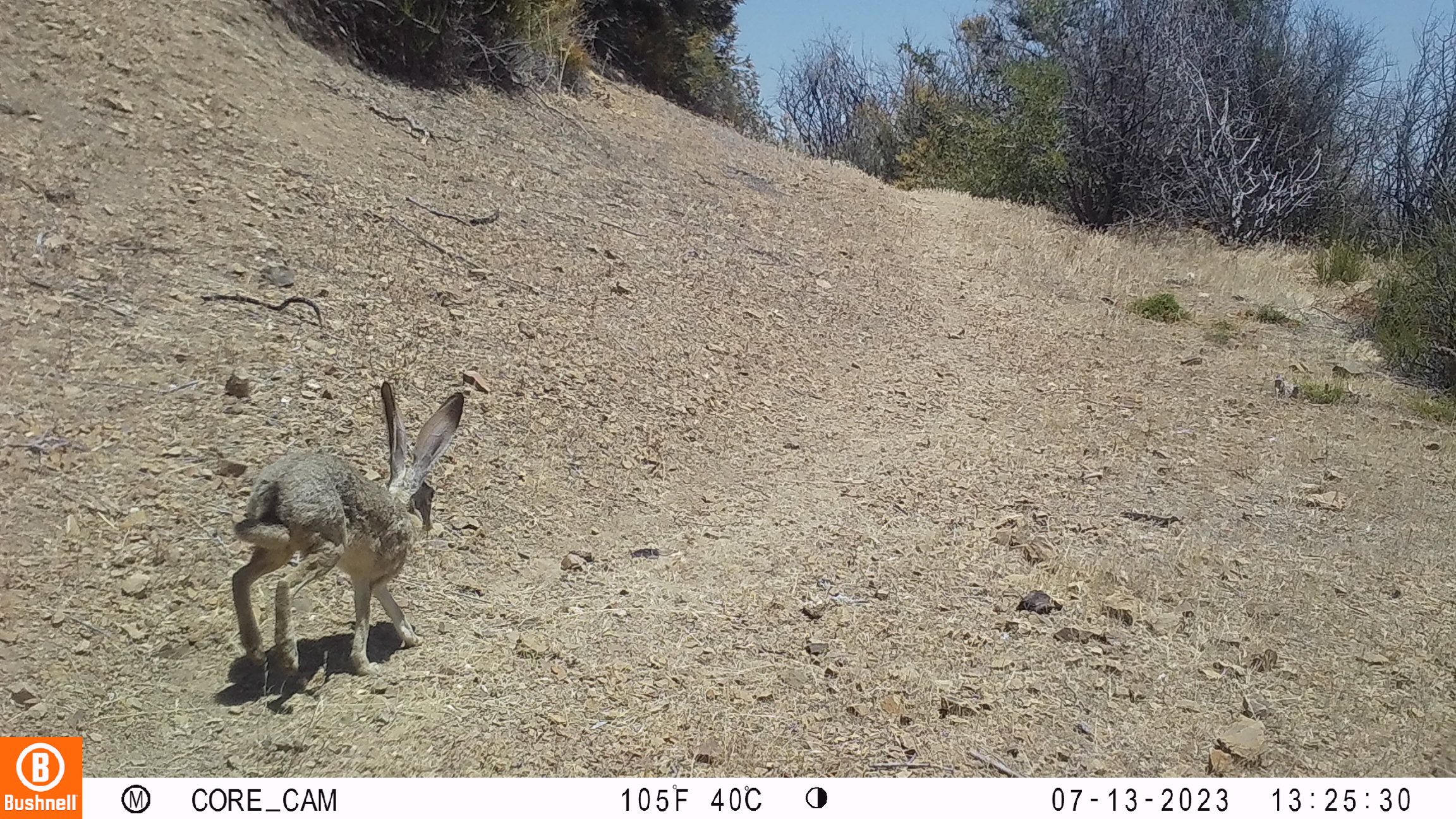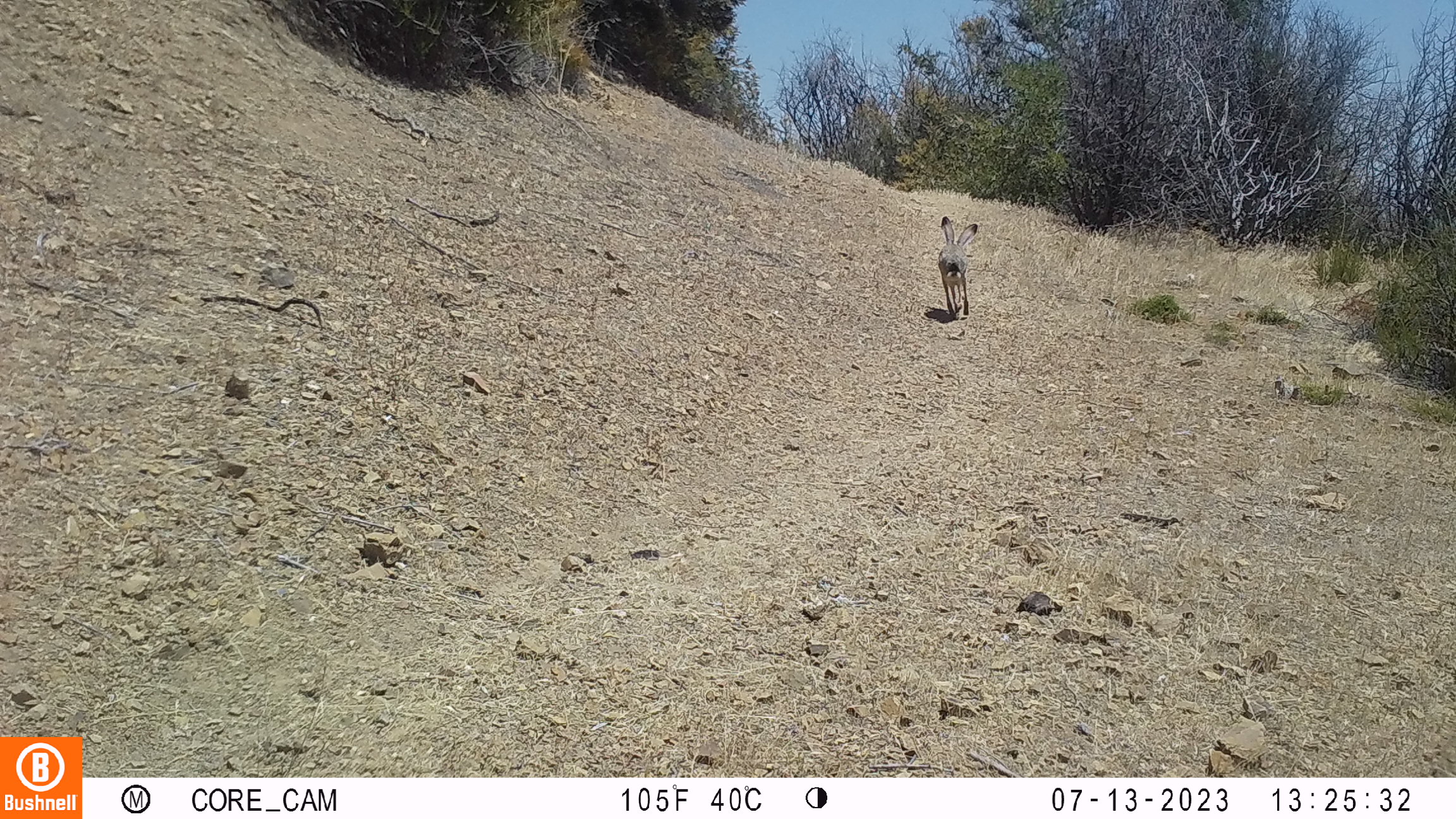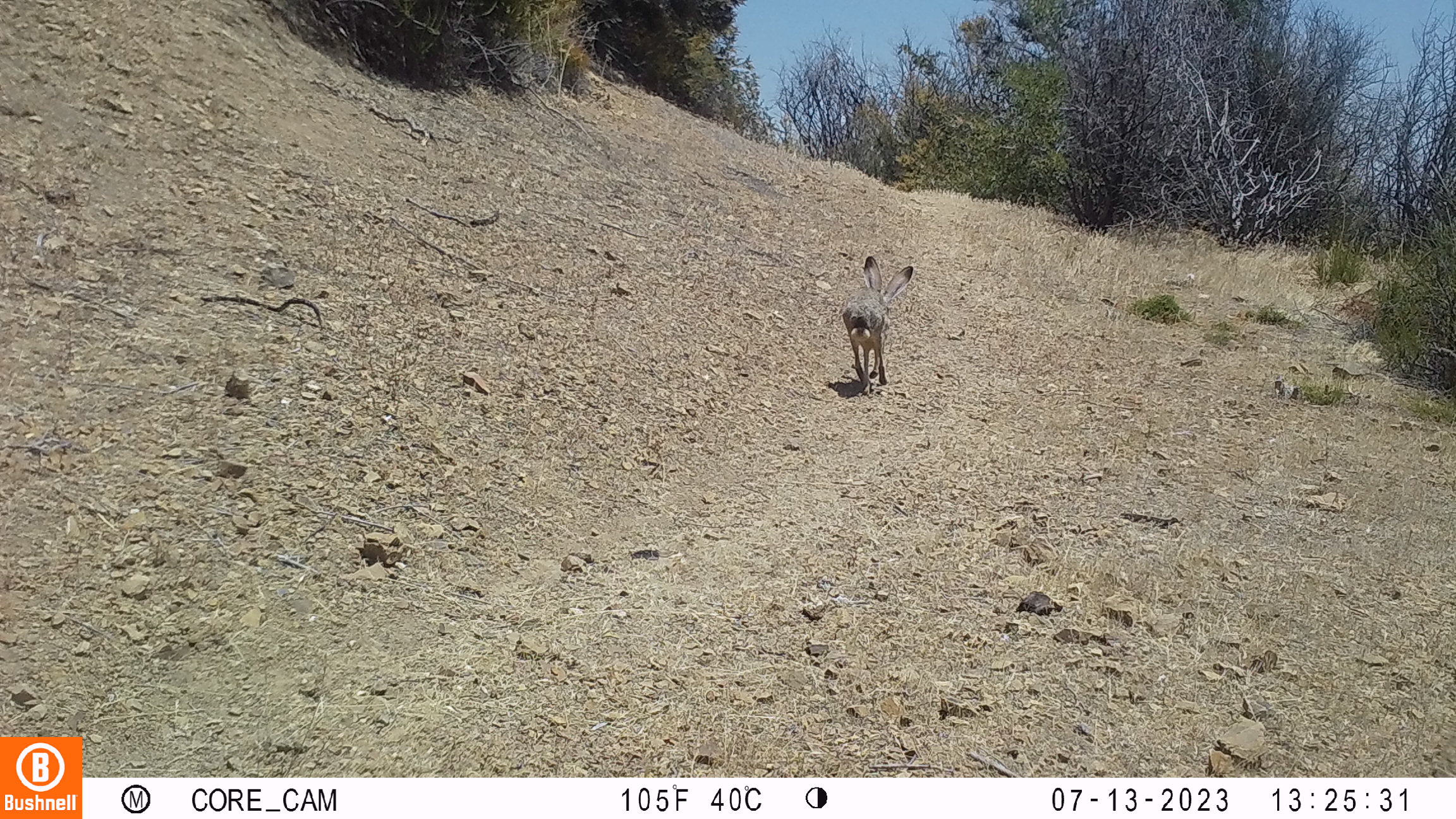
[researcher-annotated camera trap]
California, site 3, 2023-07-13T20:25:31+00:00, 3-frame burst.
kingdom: Animalia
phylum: Chordata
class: Mammalia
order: Lagomorpha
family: Leporidae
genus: Lepus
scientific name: Lepus californicus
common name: black-tailed jackrabbit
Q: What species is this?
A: Black-tailed jackrabbit (Lepus californicus).